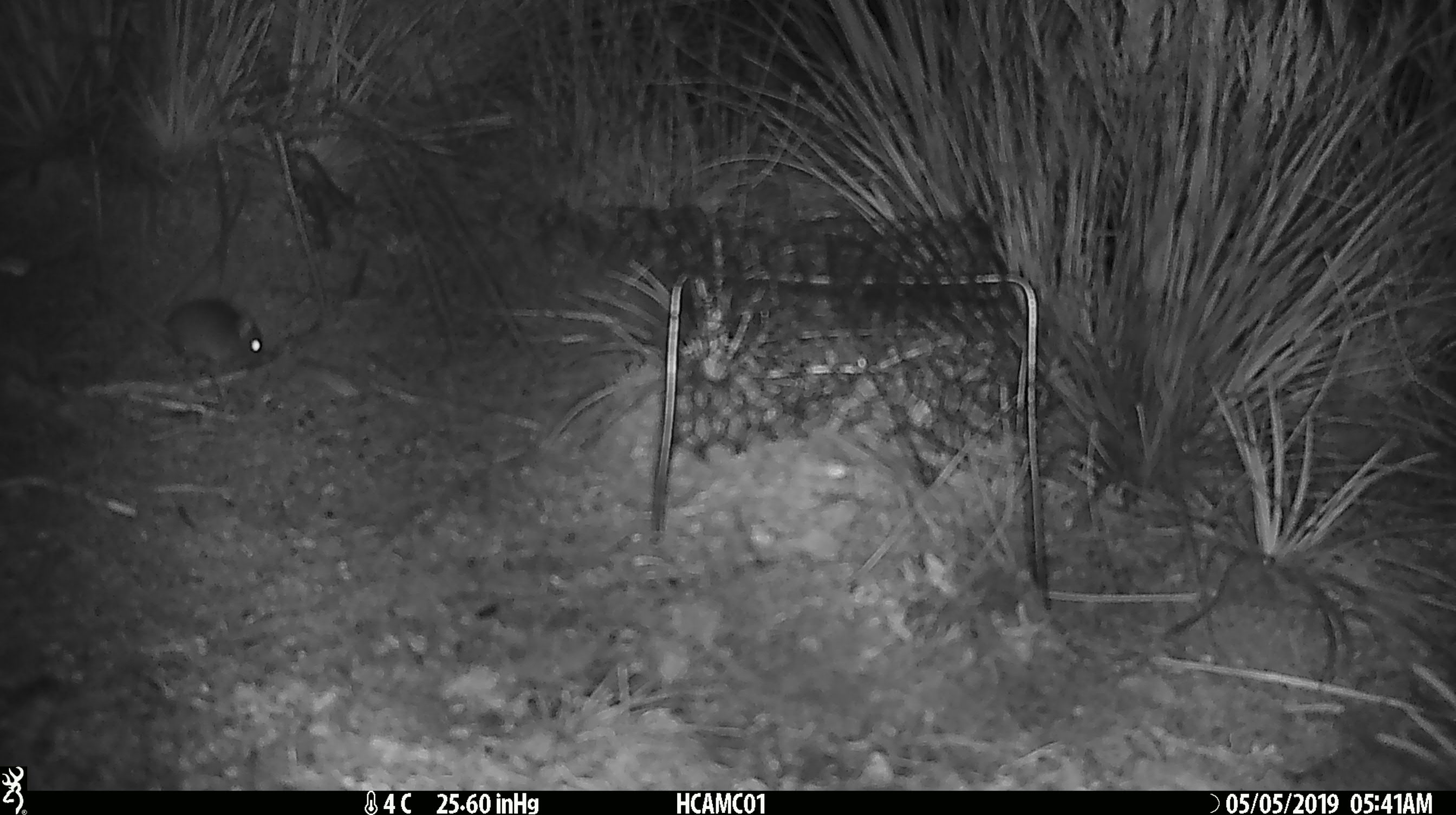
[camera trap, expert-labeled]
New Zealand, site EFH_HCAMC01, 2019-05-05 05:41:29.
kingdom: Animalia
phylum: Chordata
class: Mammalia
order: Rodentia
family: Muridae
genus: Mus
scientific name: Mus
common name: mouse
Mouse (Mus).